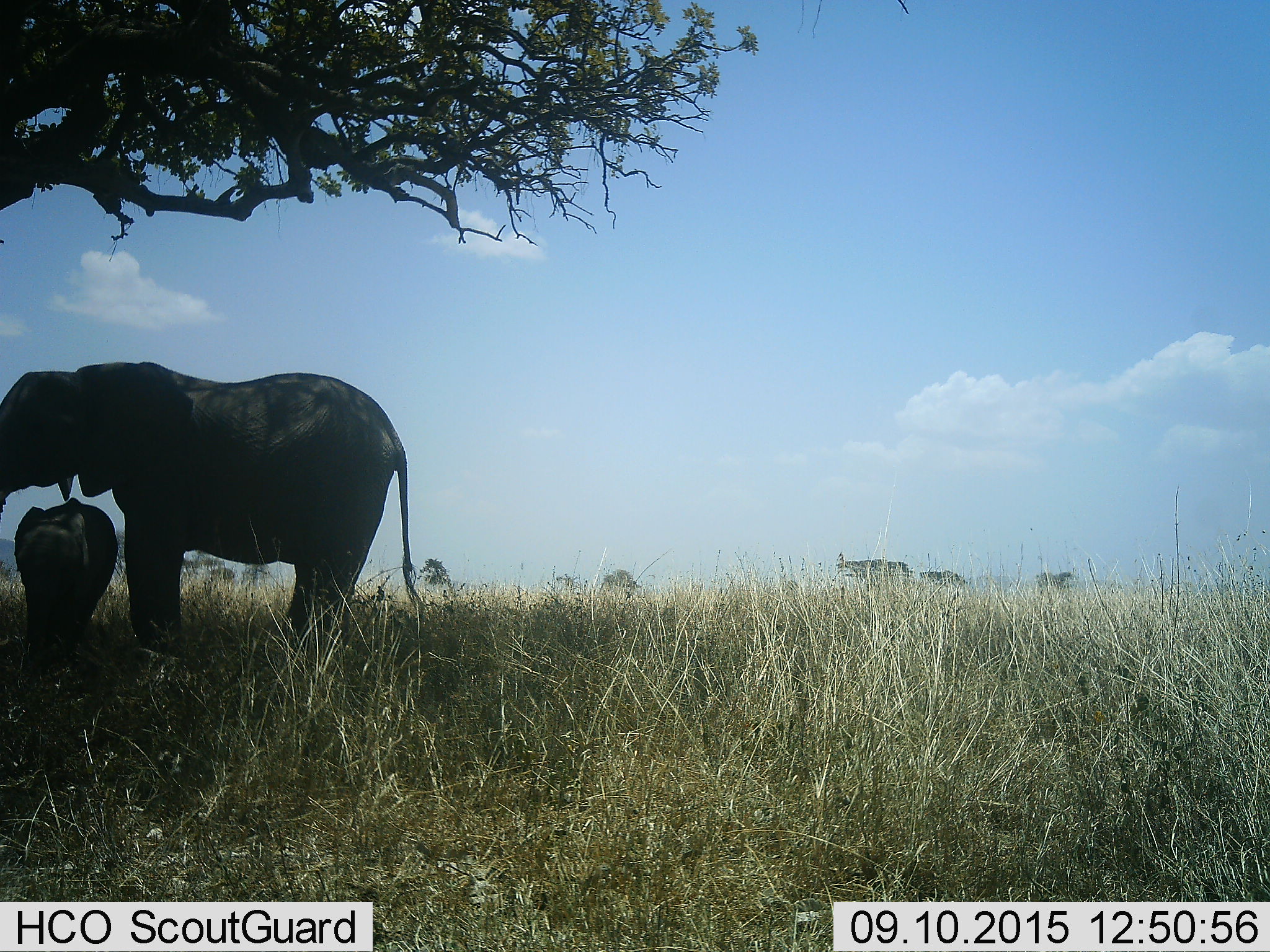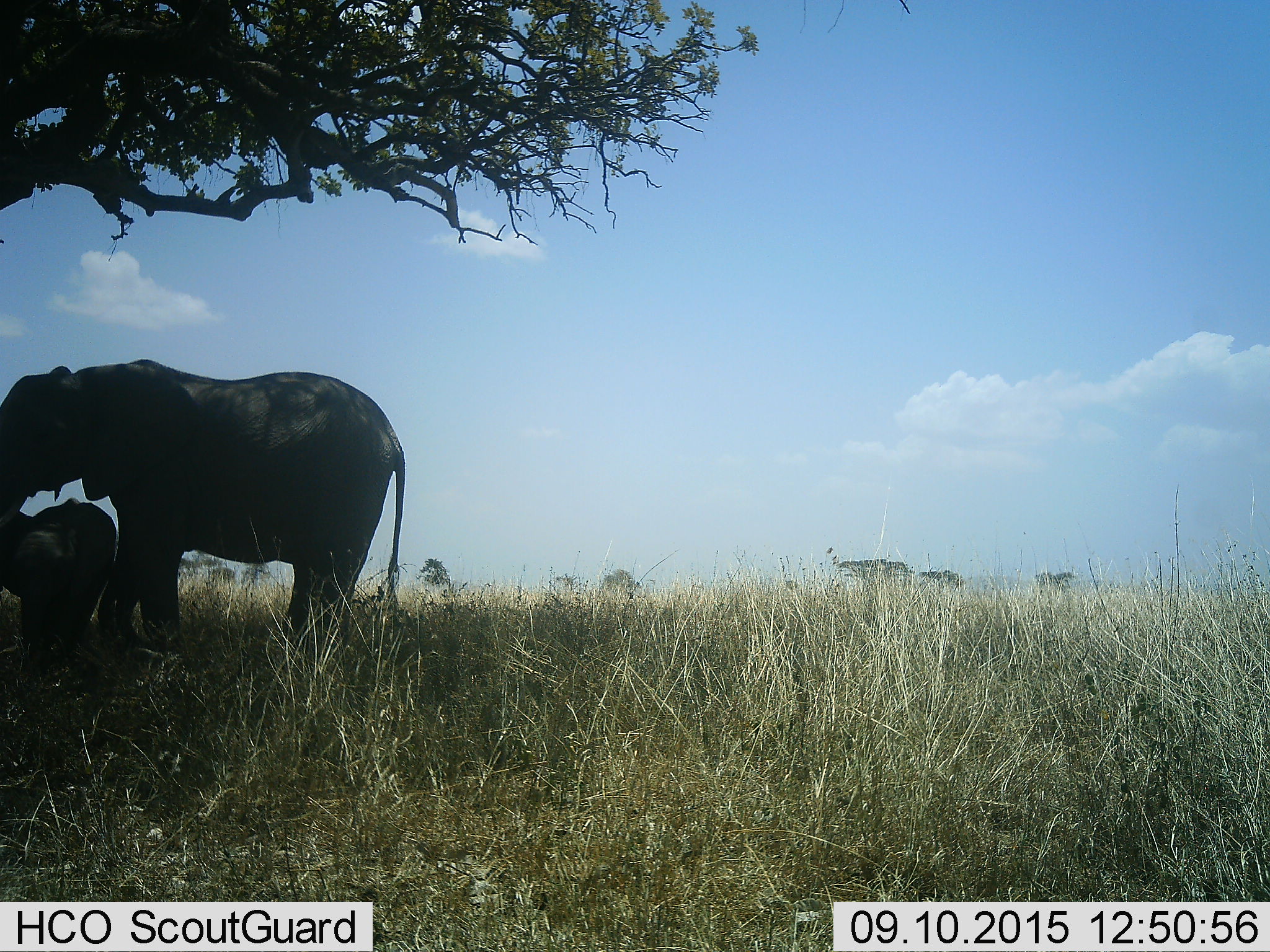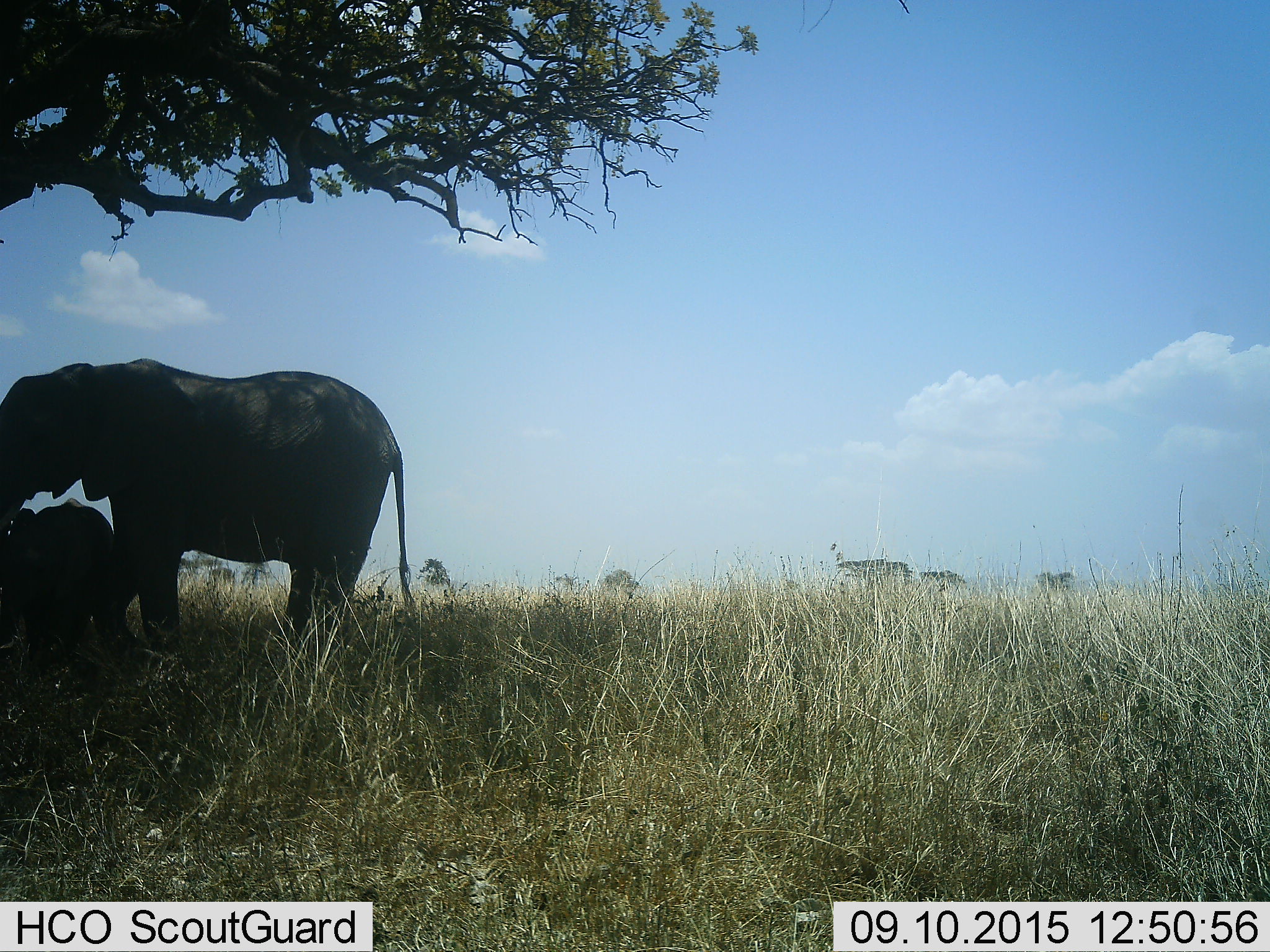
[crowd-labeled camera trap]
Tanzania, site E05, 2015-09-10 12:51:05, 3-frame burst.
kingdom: Animalia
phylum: Chordata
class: Mammalia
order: Proboscidea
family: Elephantidae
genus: Loxodonta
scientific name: Loxodonta africana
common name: african bush elephant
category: elephant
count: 2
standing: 55%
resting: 10%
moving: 5%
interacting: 35%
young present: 100%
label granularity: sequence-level